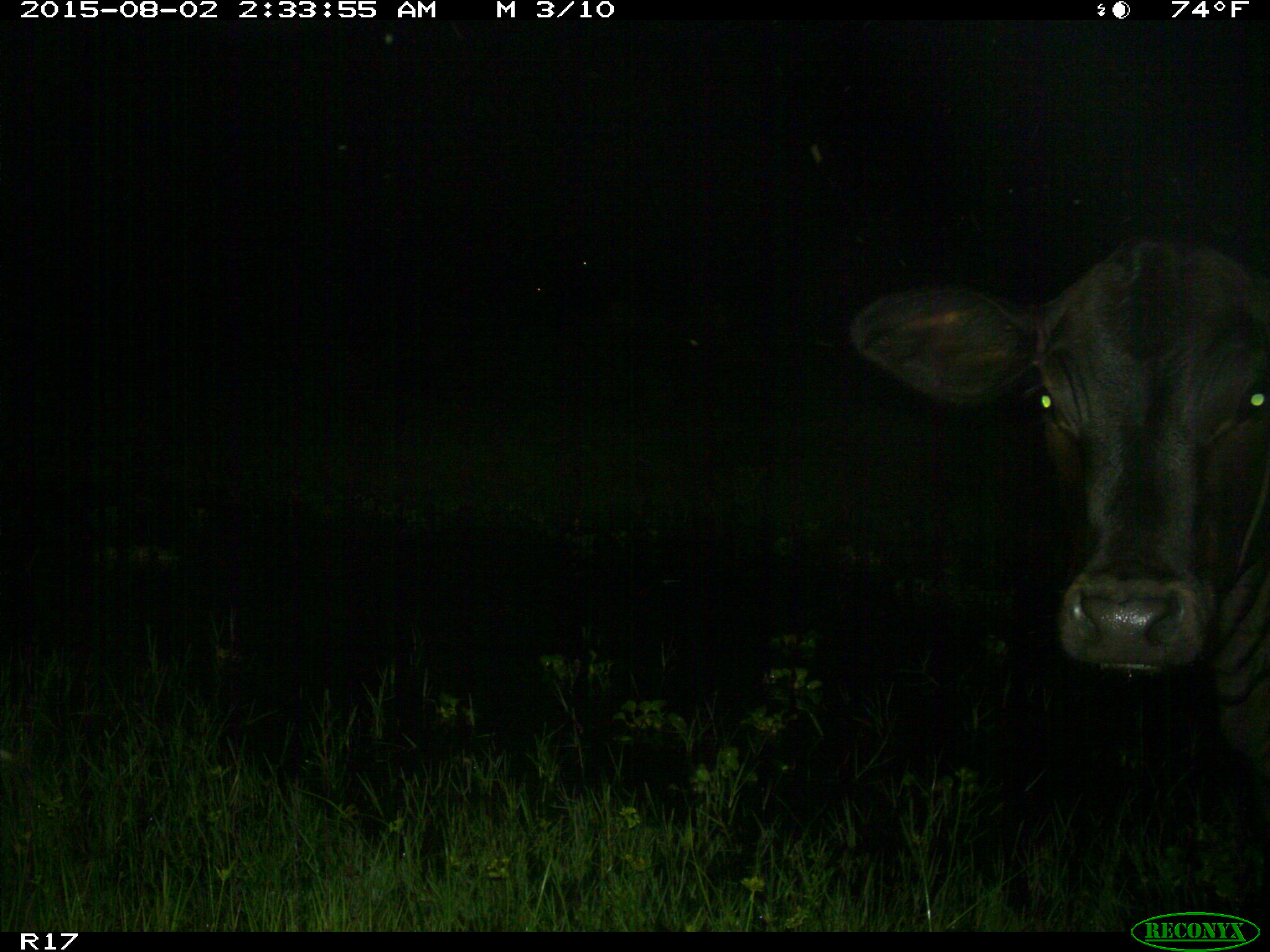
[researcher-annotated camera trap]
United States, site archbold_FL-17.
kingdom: Animalia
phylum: Chordata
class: Mammalia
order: Artiodactyla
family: Bovidae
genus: Bos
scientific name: Bos taurus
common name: domestic cow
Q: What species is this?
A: Bos taurus (domestic cow).